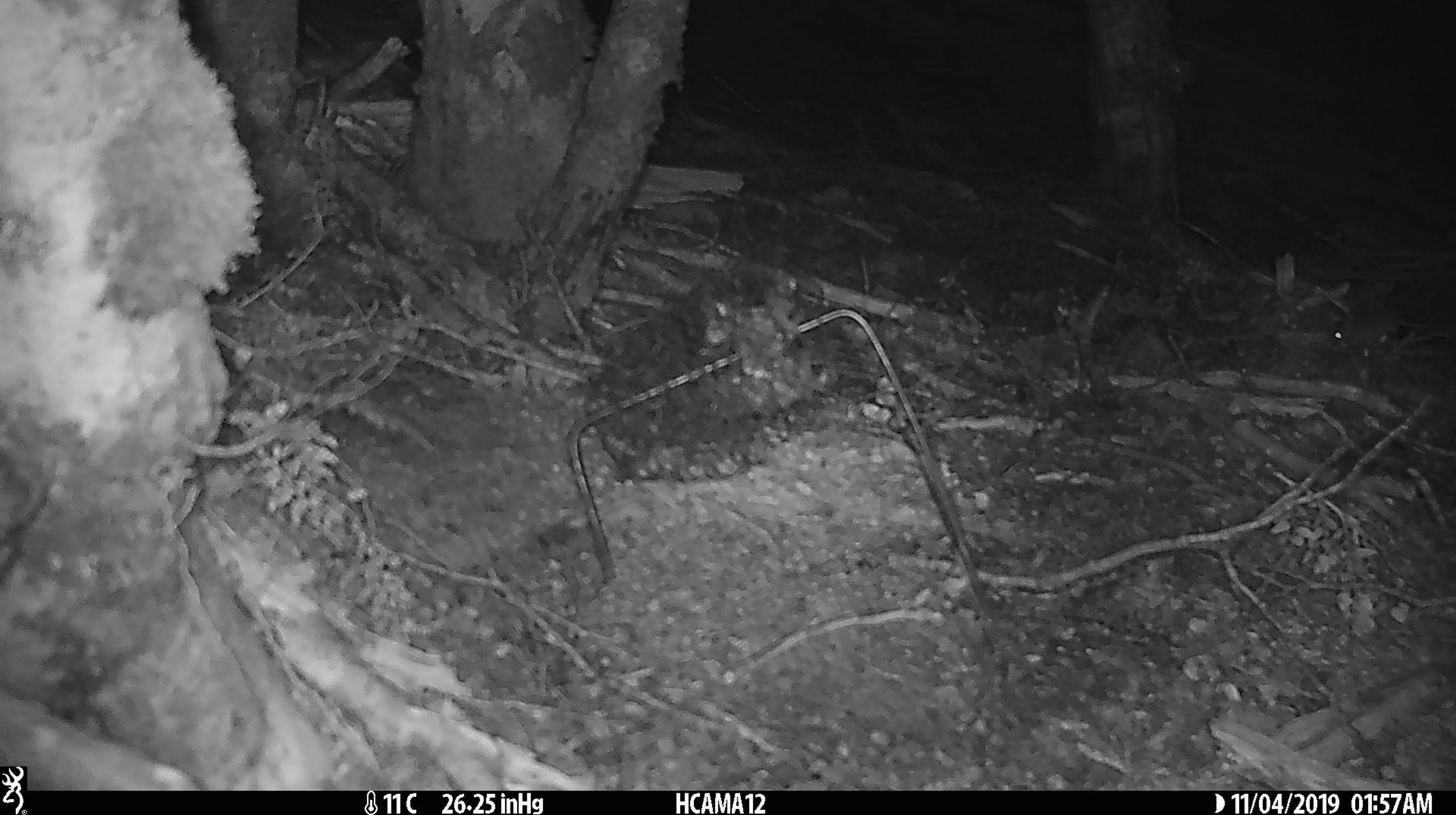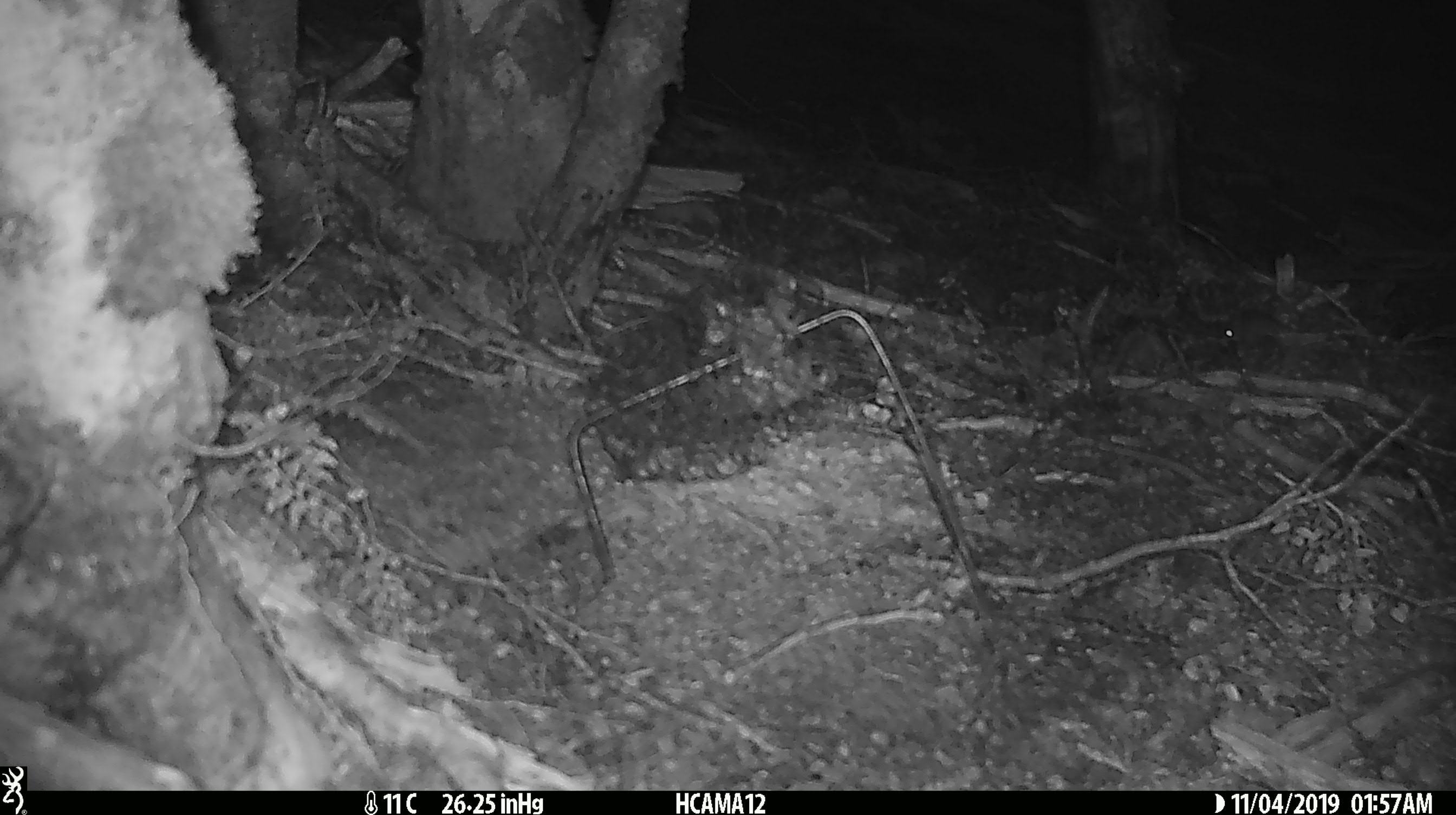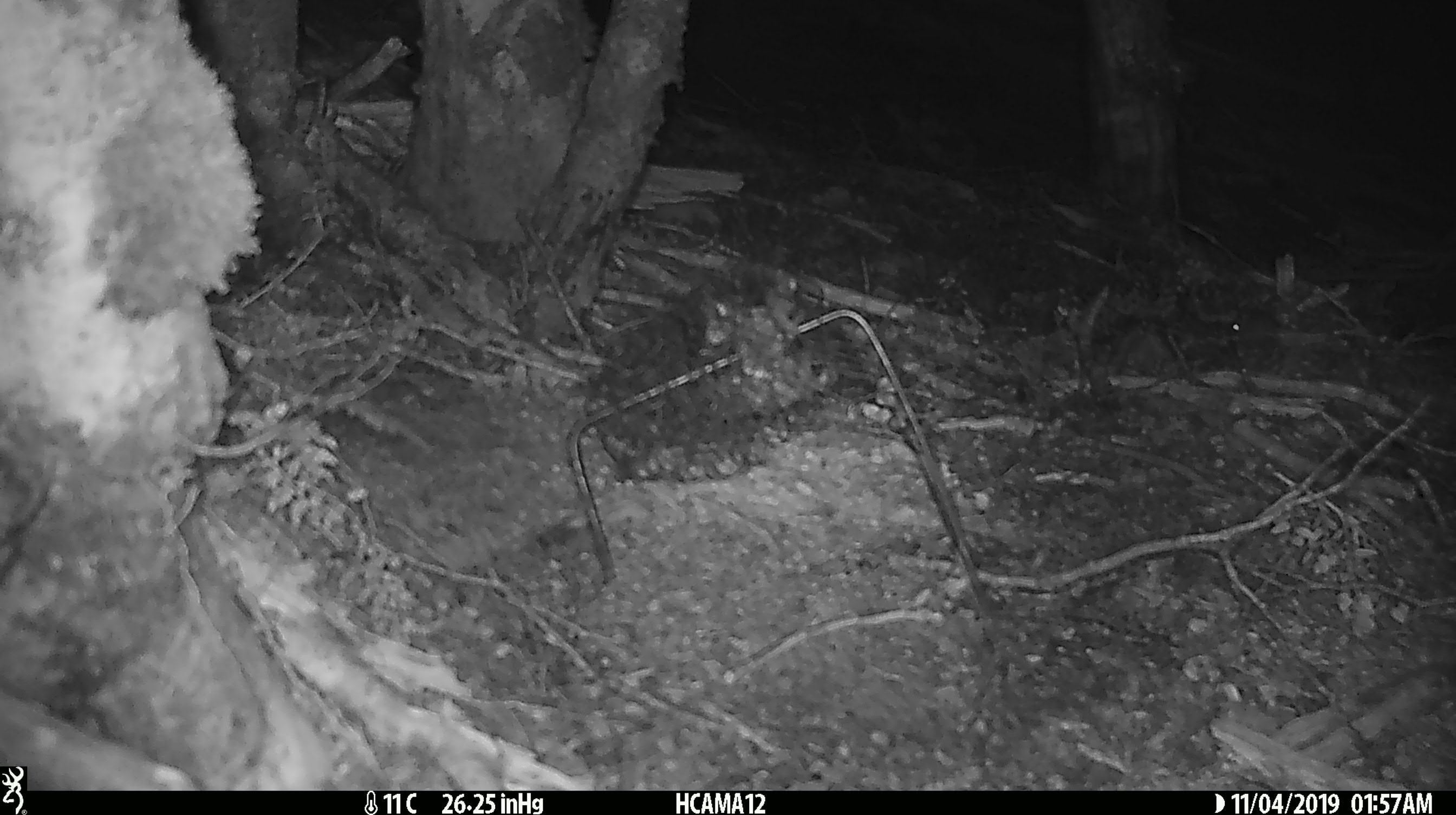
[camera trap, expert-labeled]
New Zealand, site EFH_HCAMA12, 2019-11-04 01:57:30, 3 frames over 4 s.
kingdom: Animalia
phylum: Chordata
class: Mammalia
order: Rodentia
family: Muridae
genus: Mus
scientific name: Mus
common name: mouse